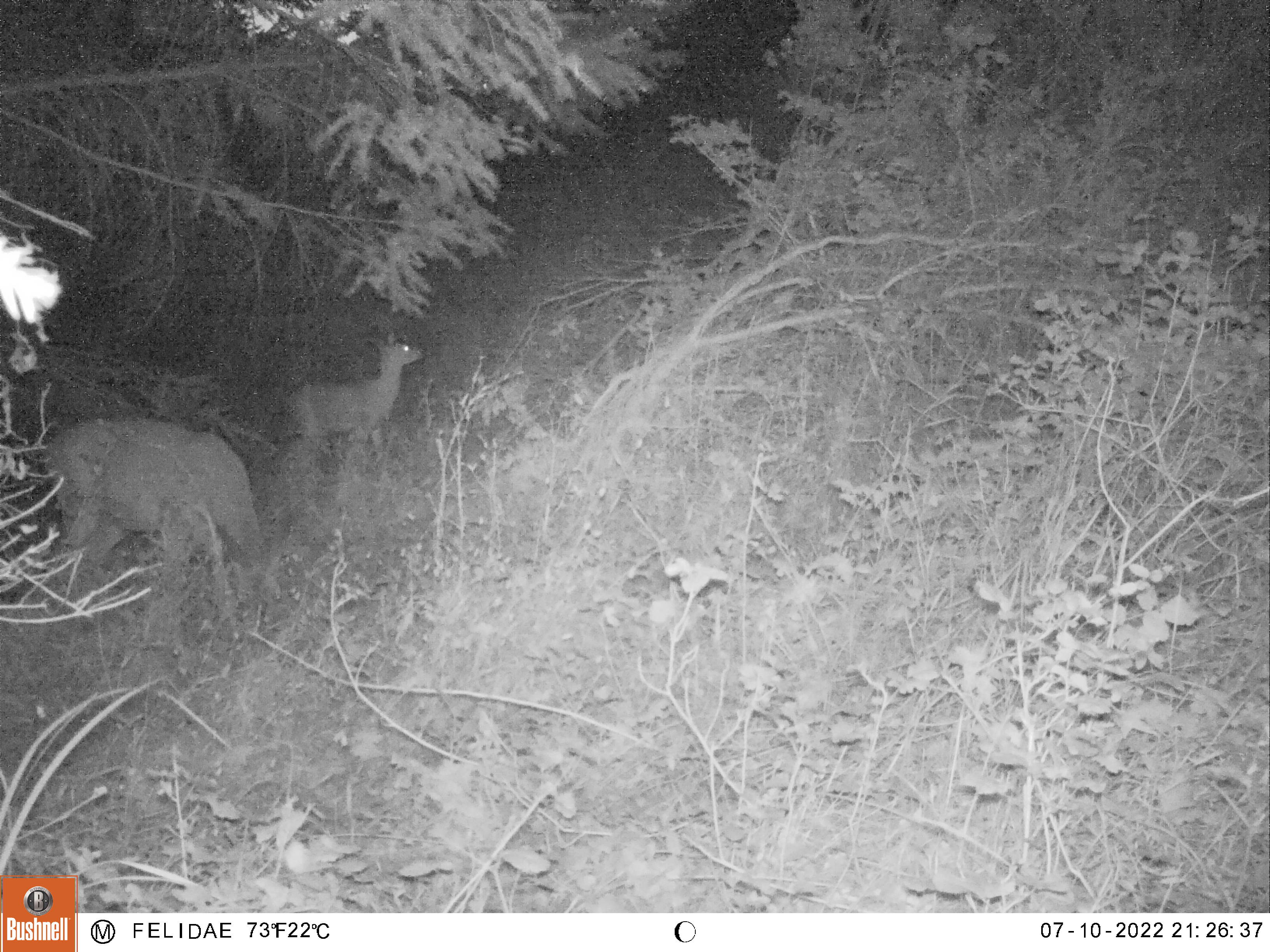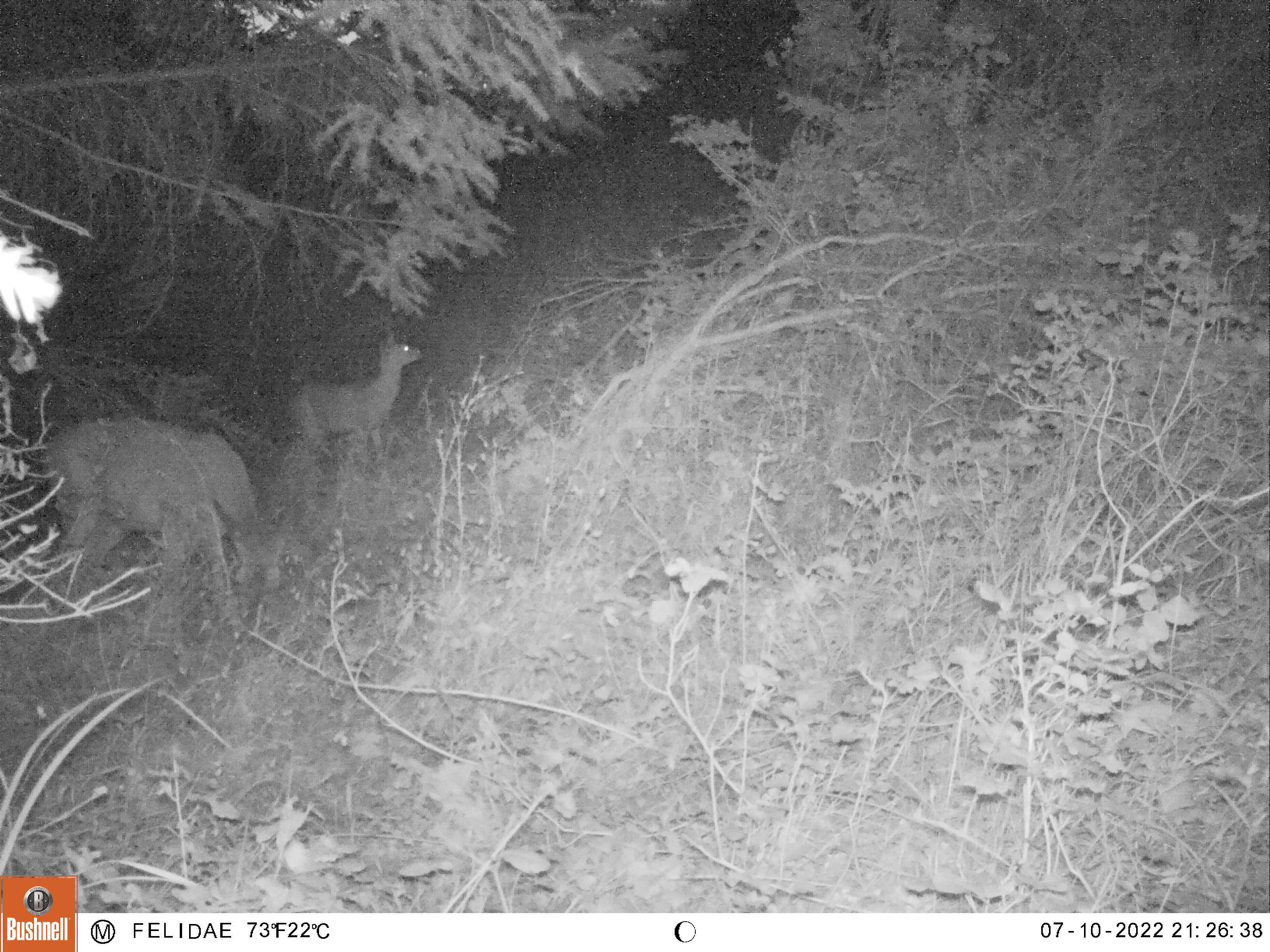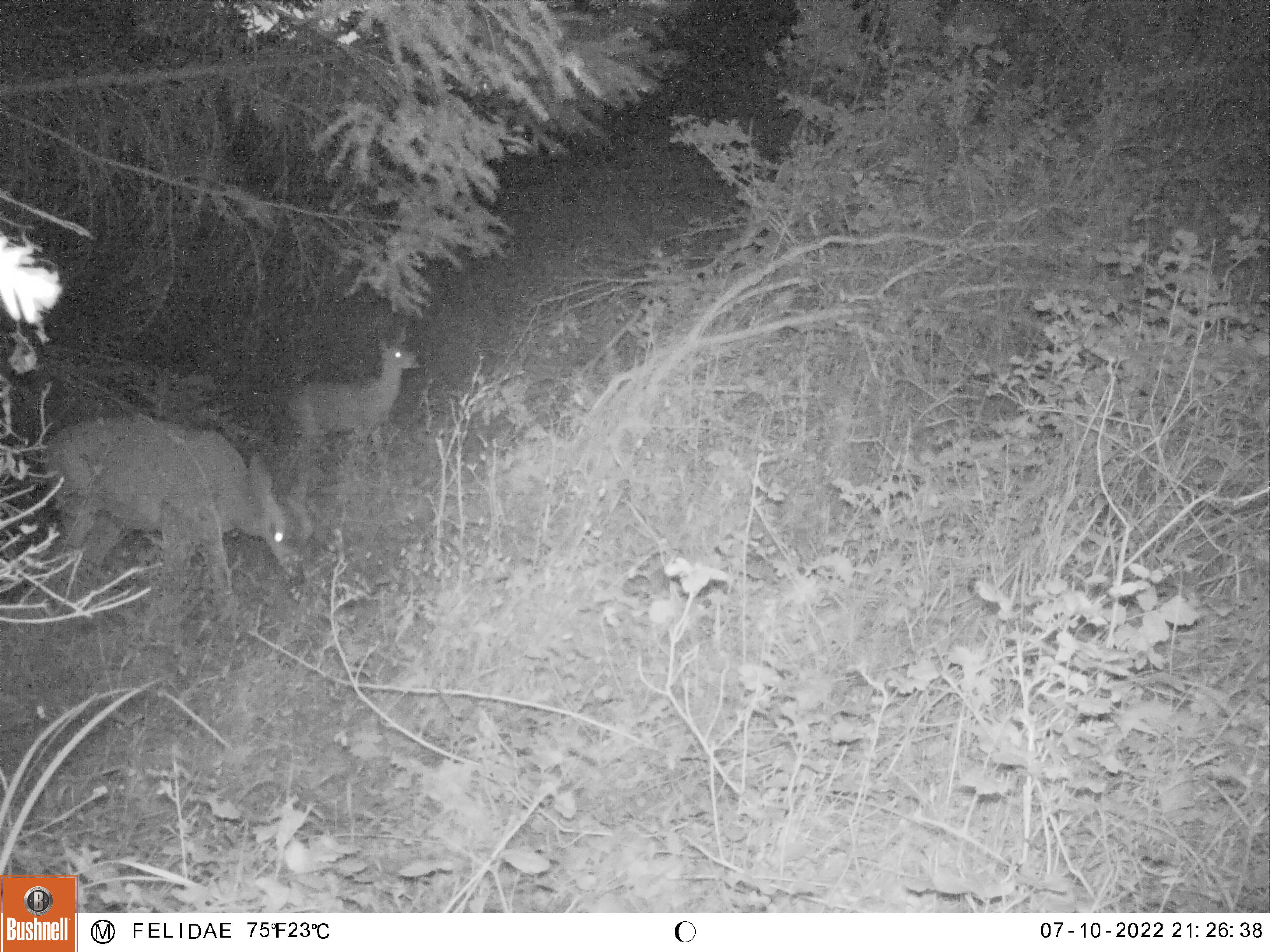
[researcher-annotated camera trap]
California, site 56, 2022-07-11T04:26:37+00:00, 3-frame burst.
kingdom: Animalia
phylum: Chordata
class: Mammalia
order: Artiodactyla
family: Cervidae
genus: Odocoileus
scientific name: Odocoileus hemionus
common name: mule deer